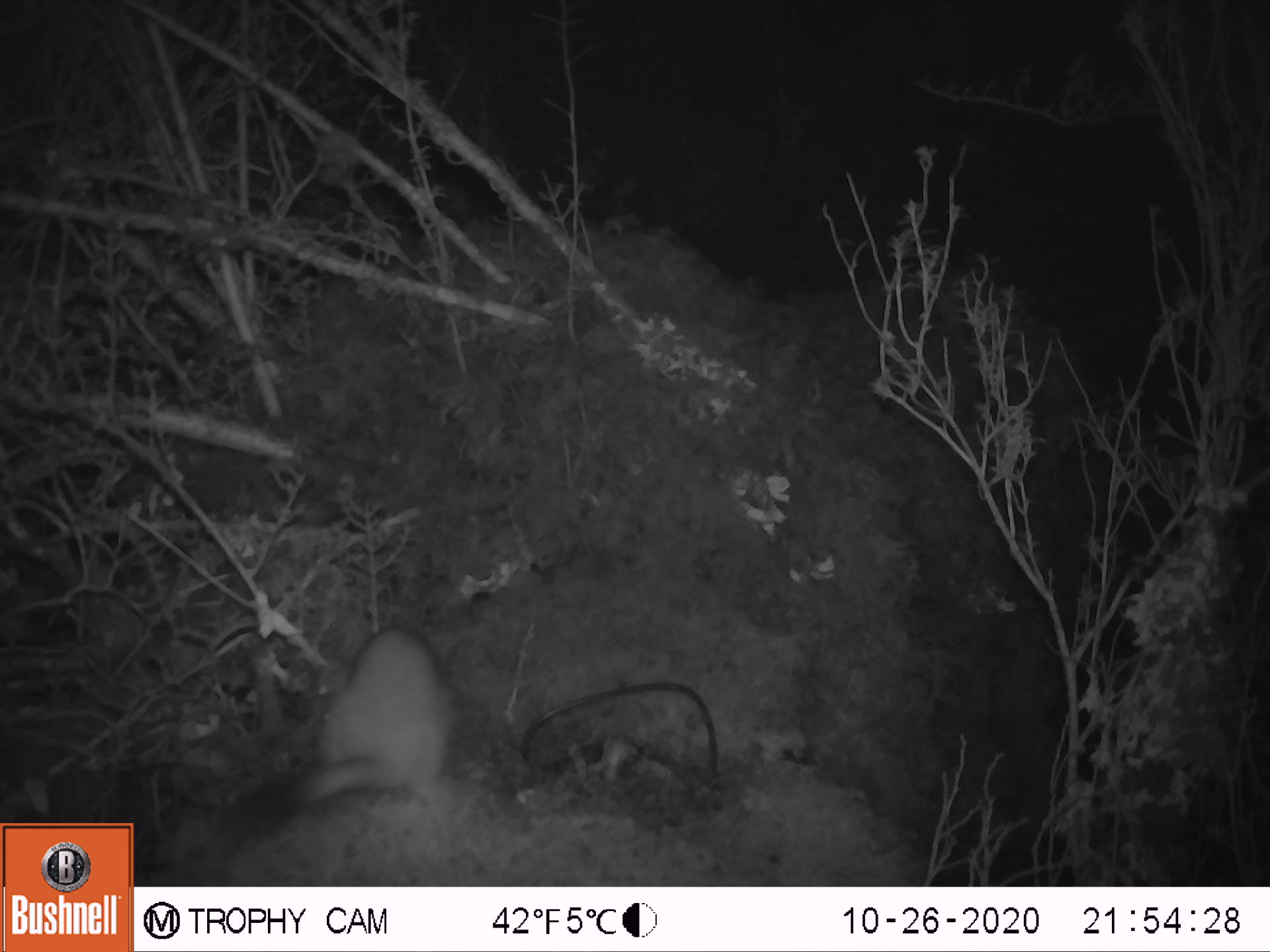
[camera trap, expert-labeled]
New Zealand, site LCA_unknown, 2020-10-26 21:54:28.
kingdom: Animalia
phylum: Chordata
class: Mammalia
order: Carnivora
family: Mustelidae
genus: Mustela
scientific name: Mustela erminea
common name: stoat